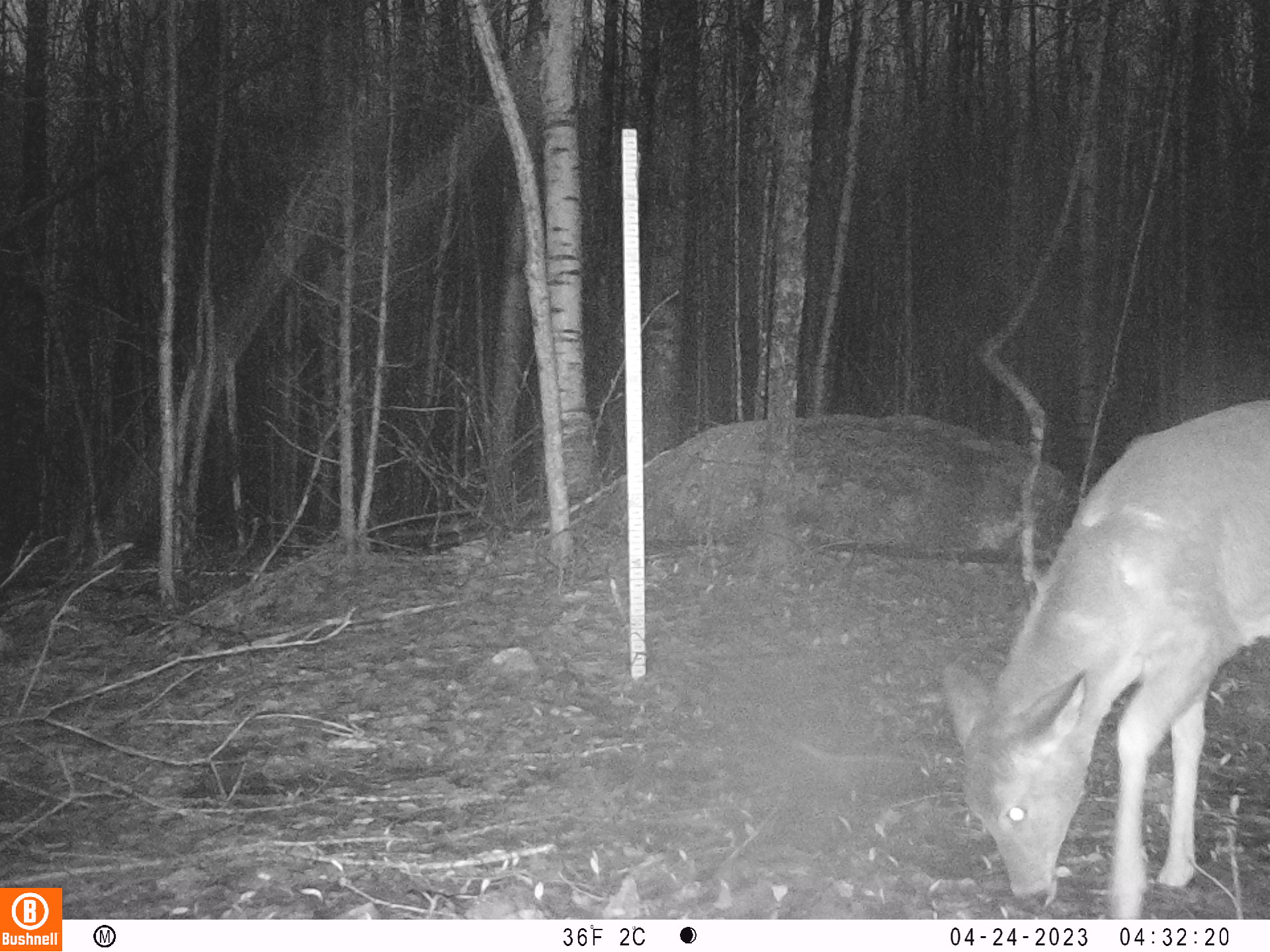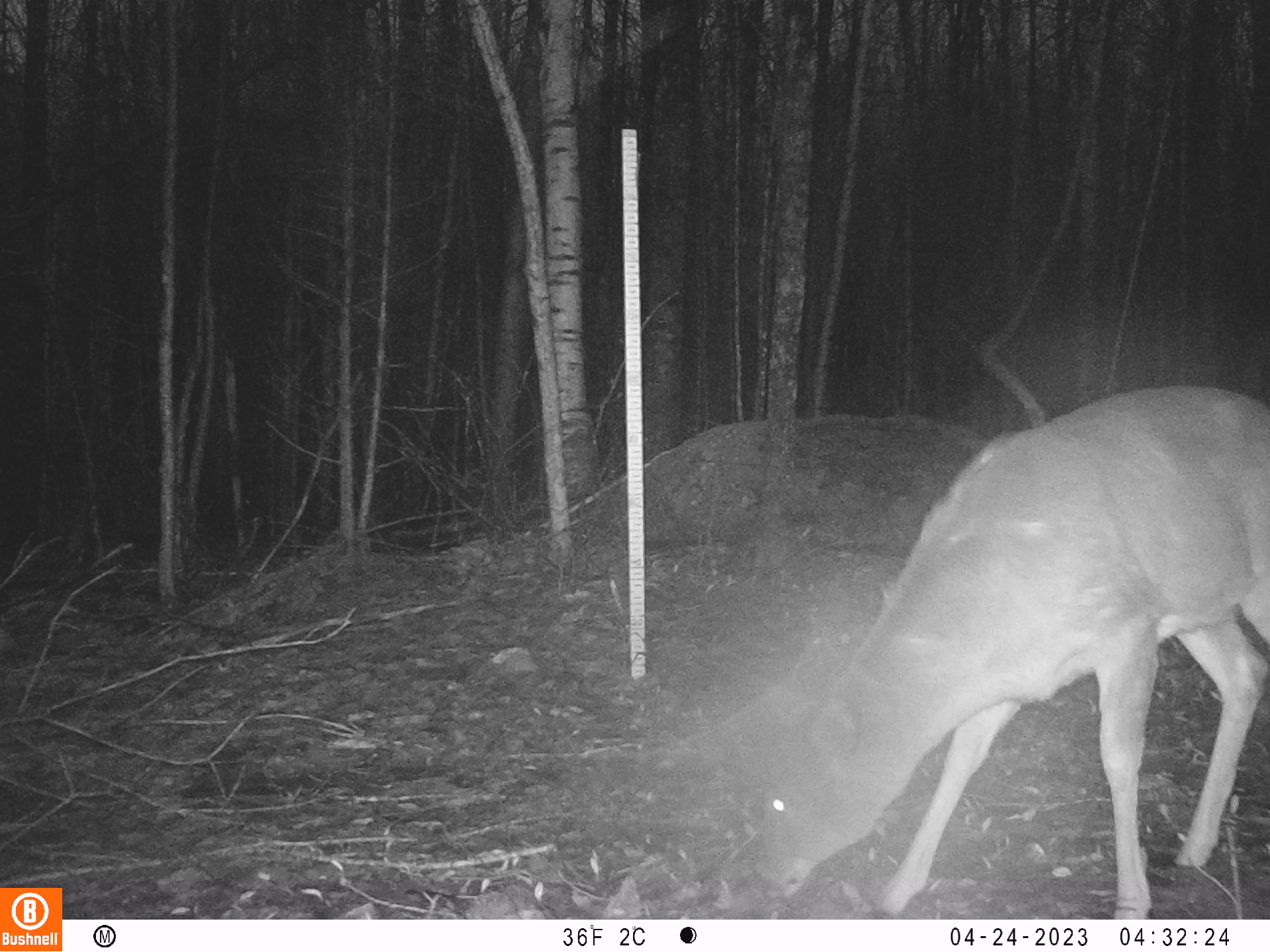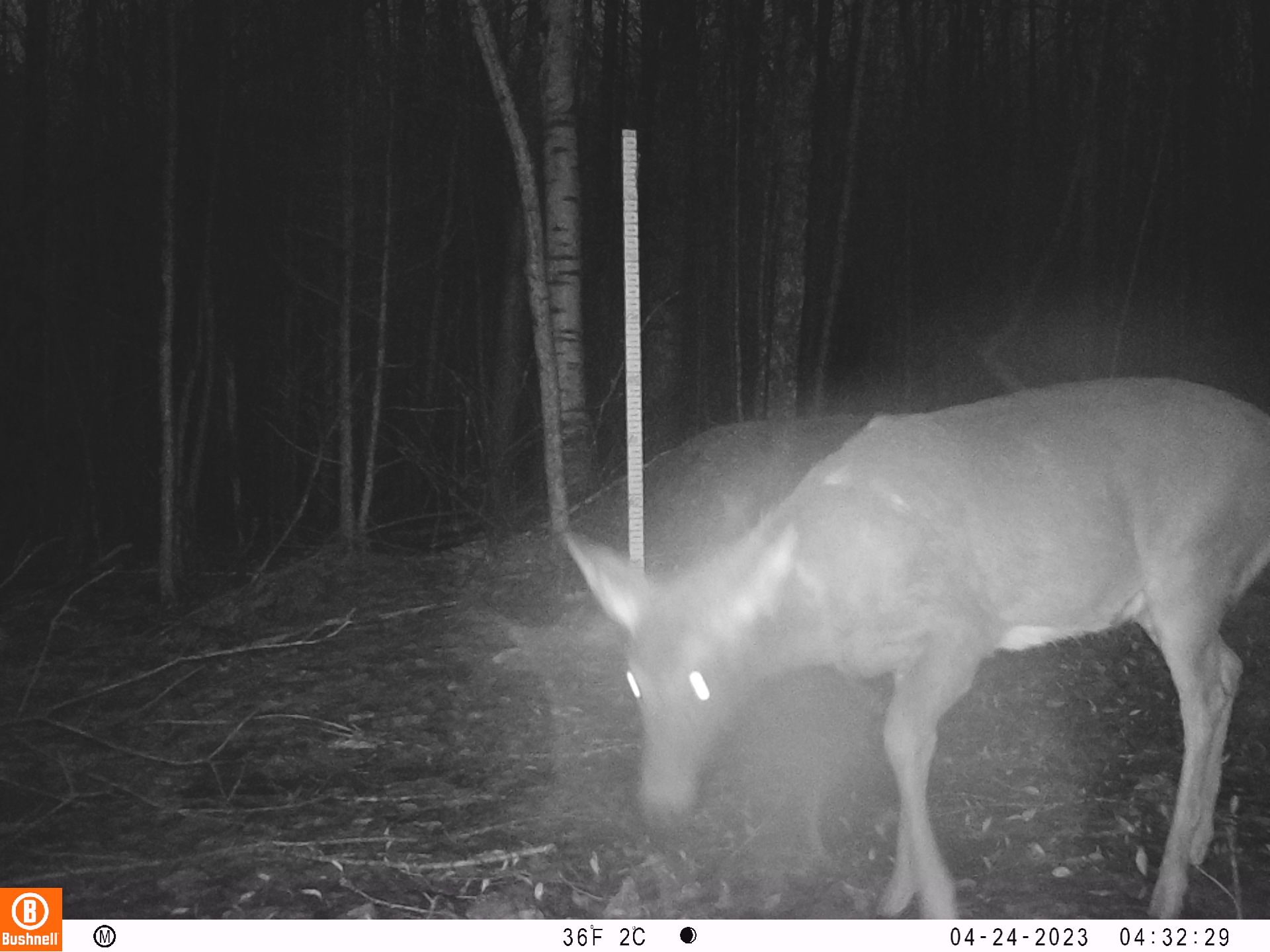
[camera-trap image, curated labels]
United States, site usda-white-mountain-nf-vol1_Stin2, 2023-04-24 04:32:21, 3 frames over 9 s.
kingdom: Animalia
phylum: Chordata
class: Mammalia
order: Artiodactyla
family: Cervidae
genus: Odocoileus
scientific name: Odocoileus virginianus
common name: white-tailed deer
White-tailed deer (Odocoileus virginianus).